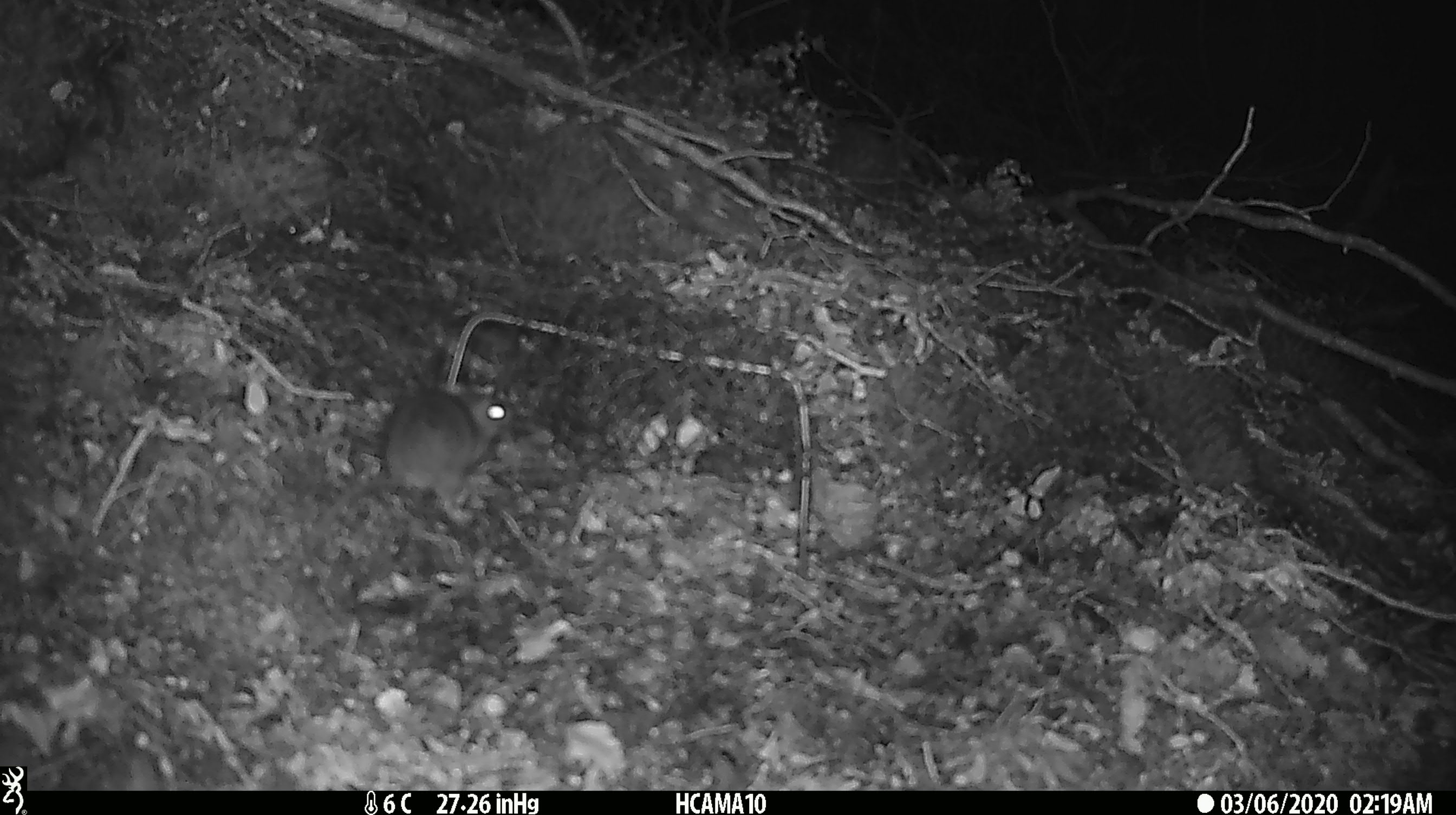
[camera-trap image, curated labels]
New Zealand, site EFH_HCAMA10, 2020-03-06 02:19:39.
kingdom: Animalia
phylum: Chordata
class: Mammalia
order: Rodentia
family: Muridae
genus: Mus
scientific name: Mus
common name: mouse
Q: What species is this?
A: Mouse (Mus).